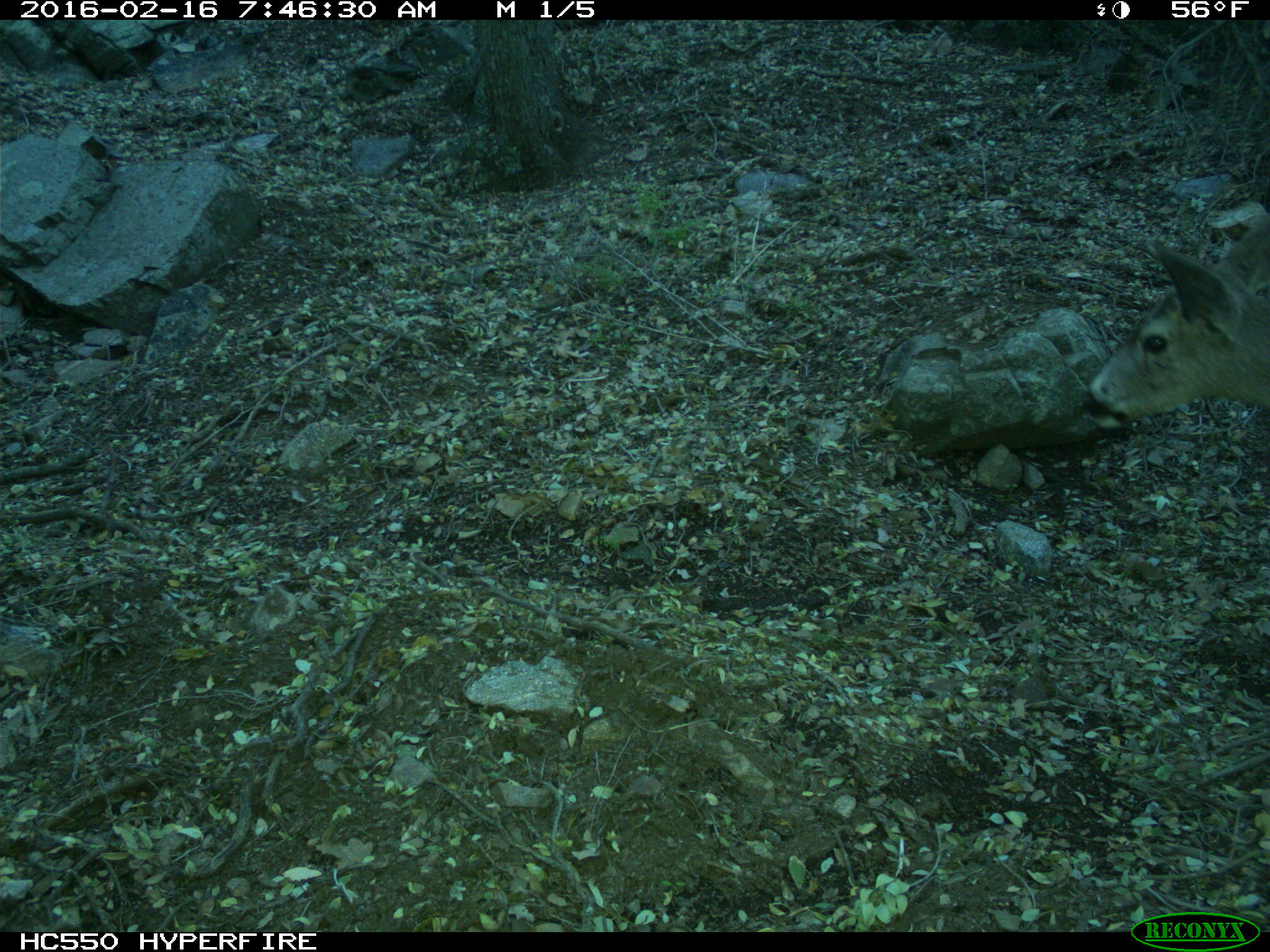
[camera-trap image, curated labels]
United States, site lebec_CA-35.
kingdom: Animalia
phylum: Chordata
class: Mammalia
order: Artiodactyla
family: Cervidae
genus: Odocoileus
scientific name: Odocoileus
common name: deer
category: unidentified deer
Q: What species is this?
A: Unidentified deer (deer) (Odocoileus).